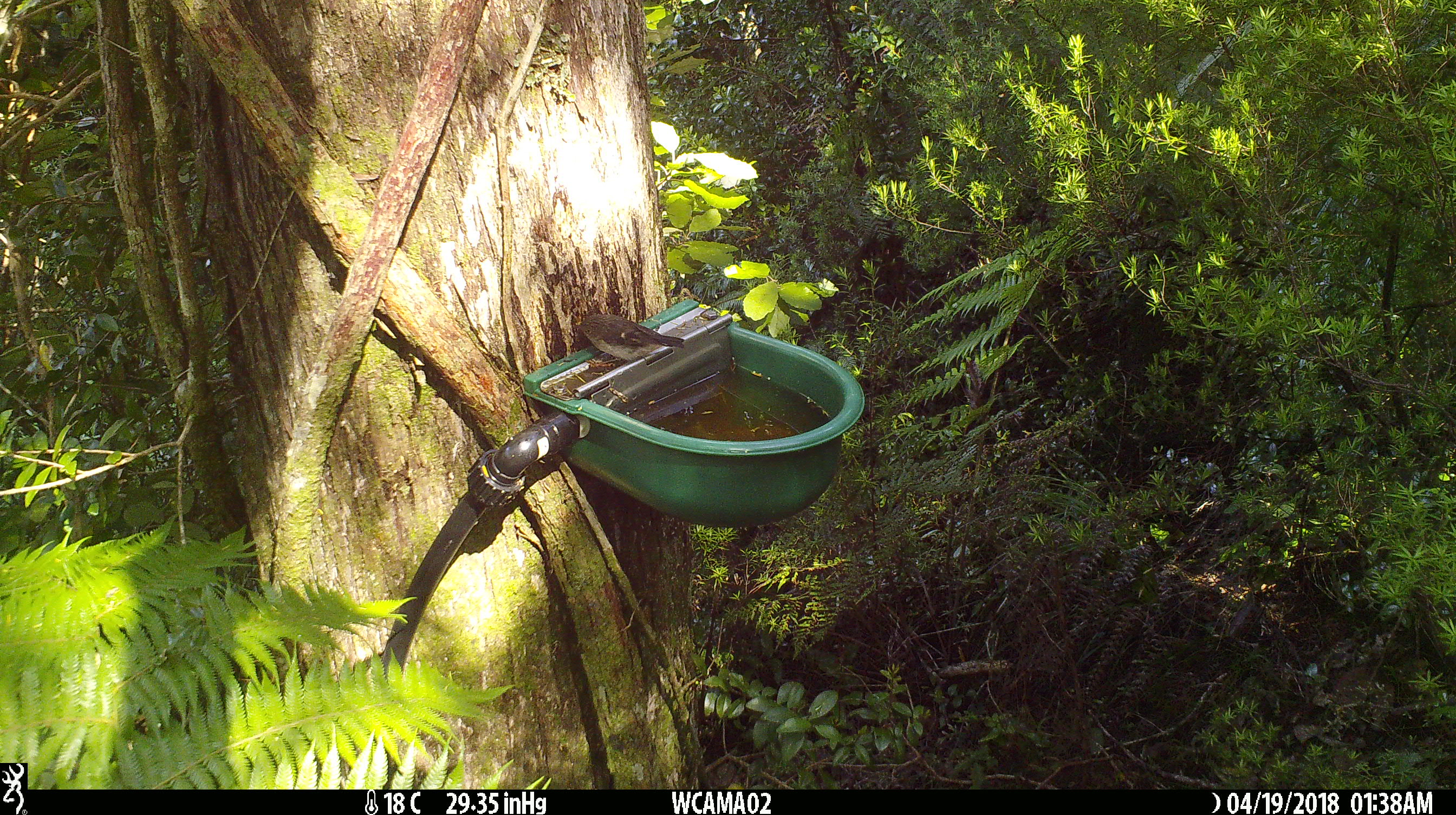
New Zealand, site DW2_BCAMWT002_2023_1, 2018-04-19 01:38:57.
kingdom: Animalia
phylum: Chordata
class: Aves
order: Passeriformes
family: Petroicidae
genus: Petroica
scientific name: Petroica macrocephala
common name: tomtit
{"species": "tomtit (Petroica macrocephala)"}